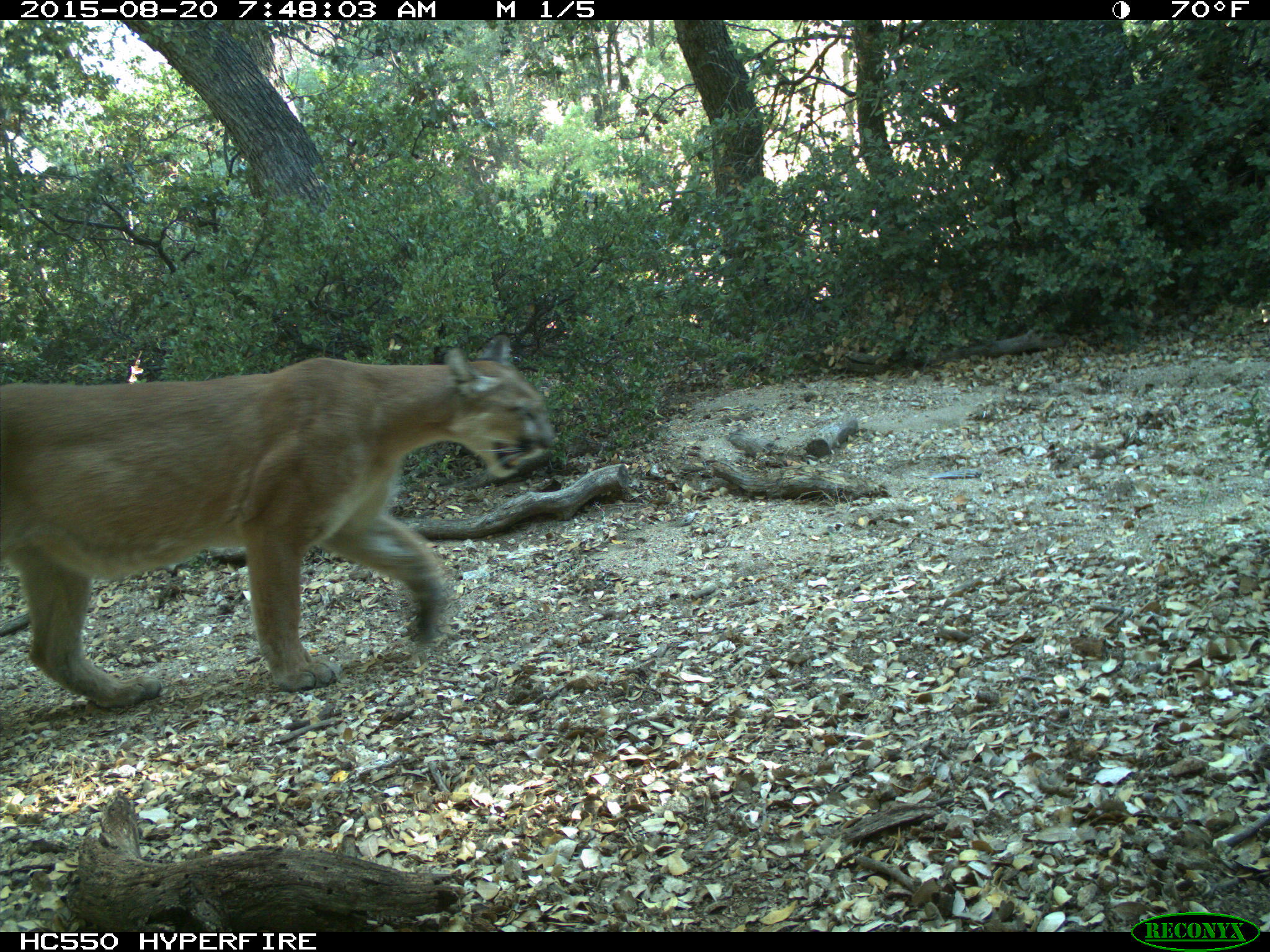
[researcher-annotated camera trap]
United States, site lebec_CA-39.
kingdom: Animalia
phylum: Chordata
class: Mammalia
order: Carnivora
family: Felidae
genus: Puma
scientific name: Puma concolor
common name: mountain lion